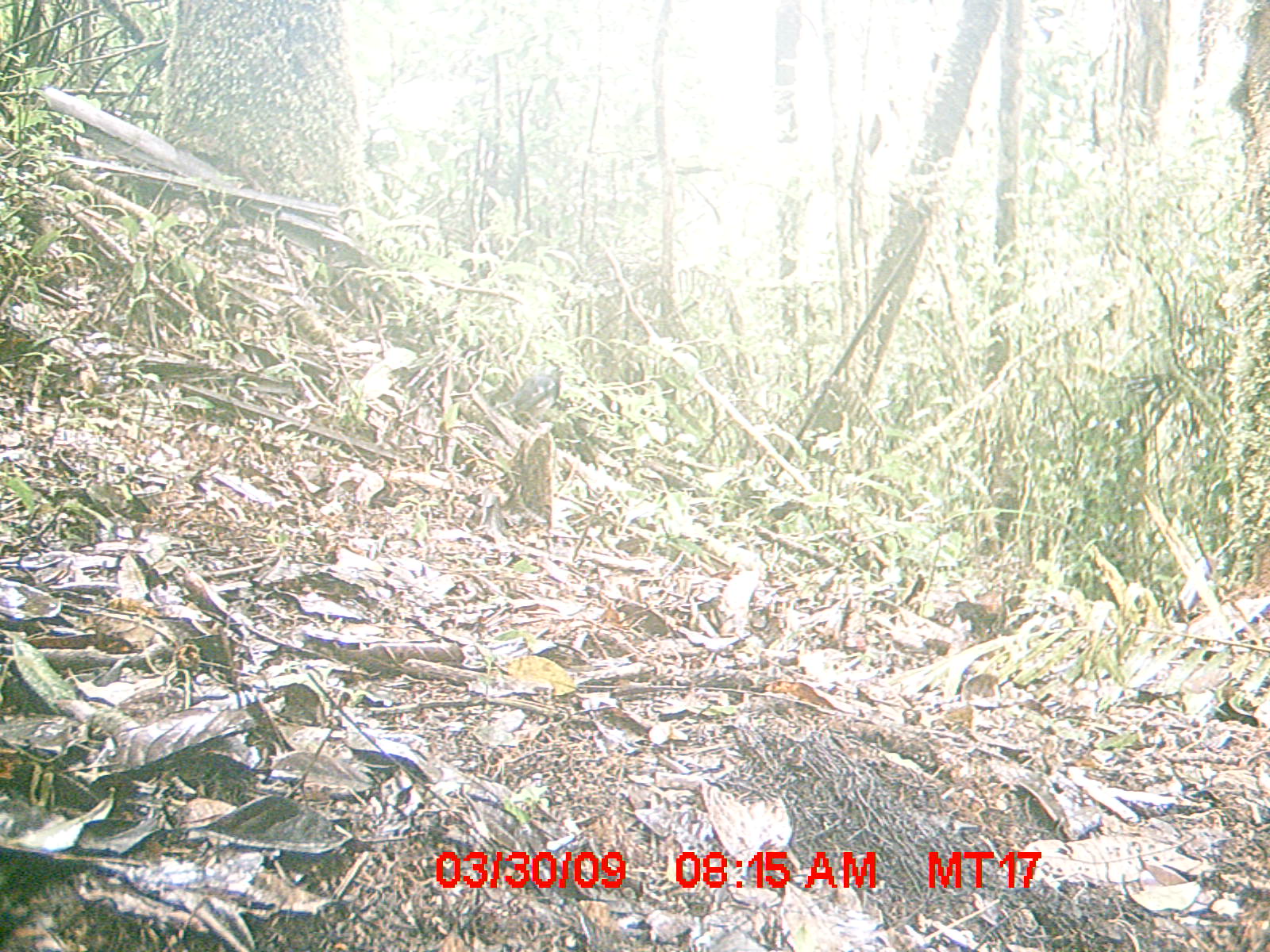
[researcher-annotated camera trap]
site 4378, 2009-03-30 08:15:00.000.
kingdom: Animalia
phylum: Chordata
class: Aves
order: Passeriformes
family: Muscicapidae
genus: Copsychus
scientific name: Copsychus albospecularis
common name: madagascar magpie-robin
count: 1